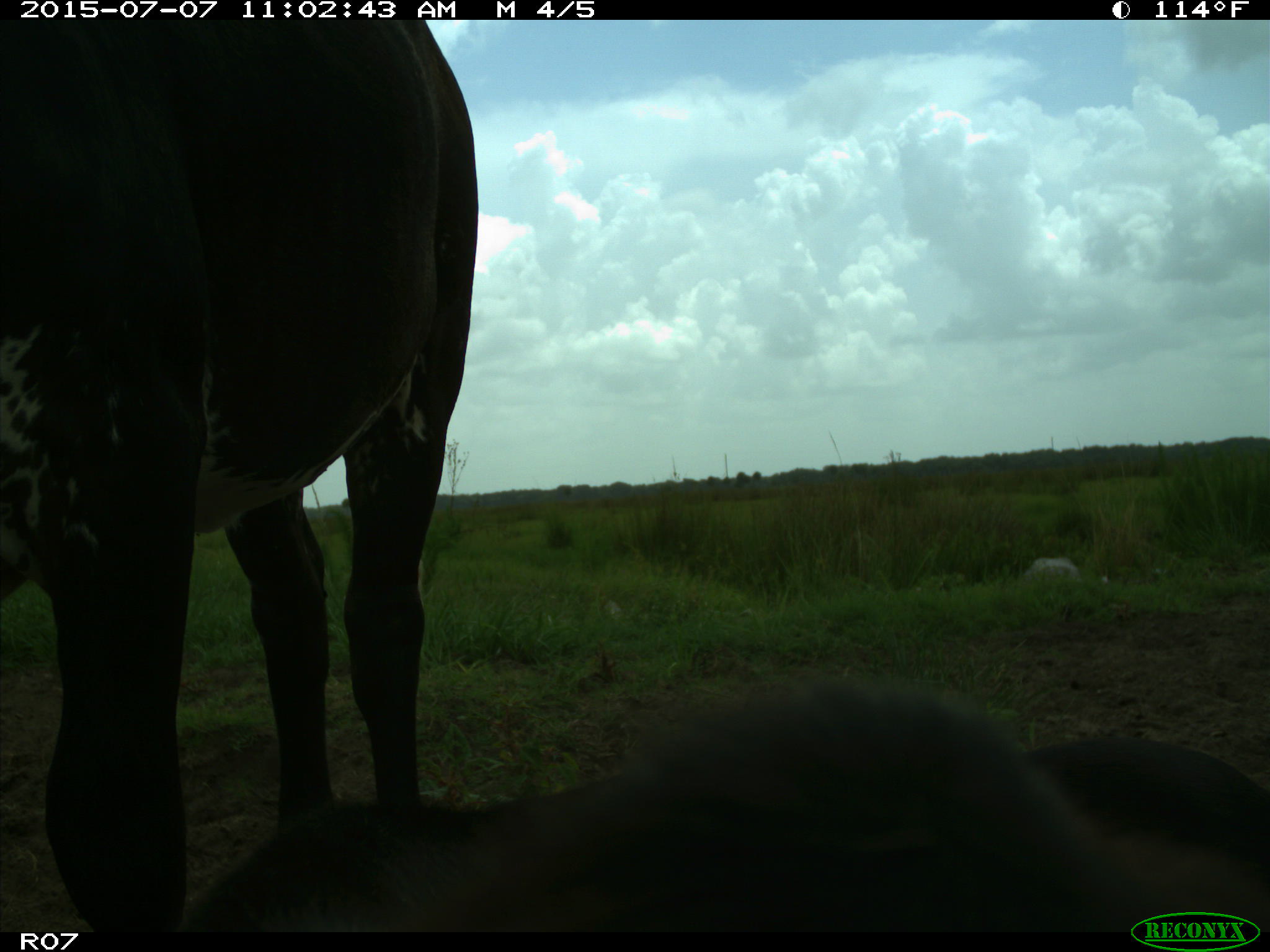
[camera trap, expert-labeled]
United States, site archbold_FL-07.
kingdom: Animalia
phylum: Chordata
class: Mammalia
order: Artiodactyla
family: Bovidae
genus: Bos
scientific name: Bos taurus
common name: domestic cow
Bos taurus (domestic cow).